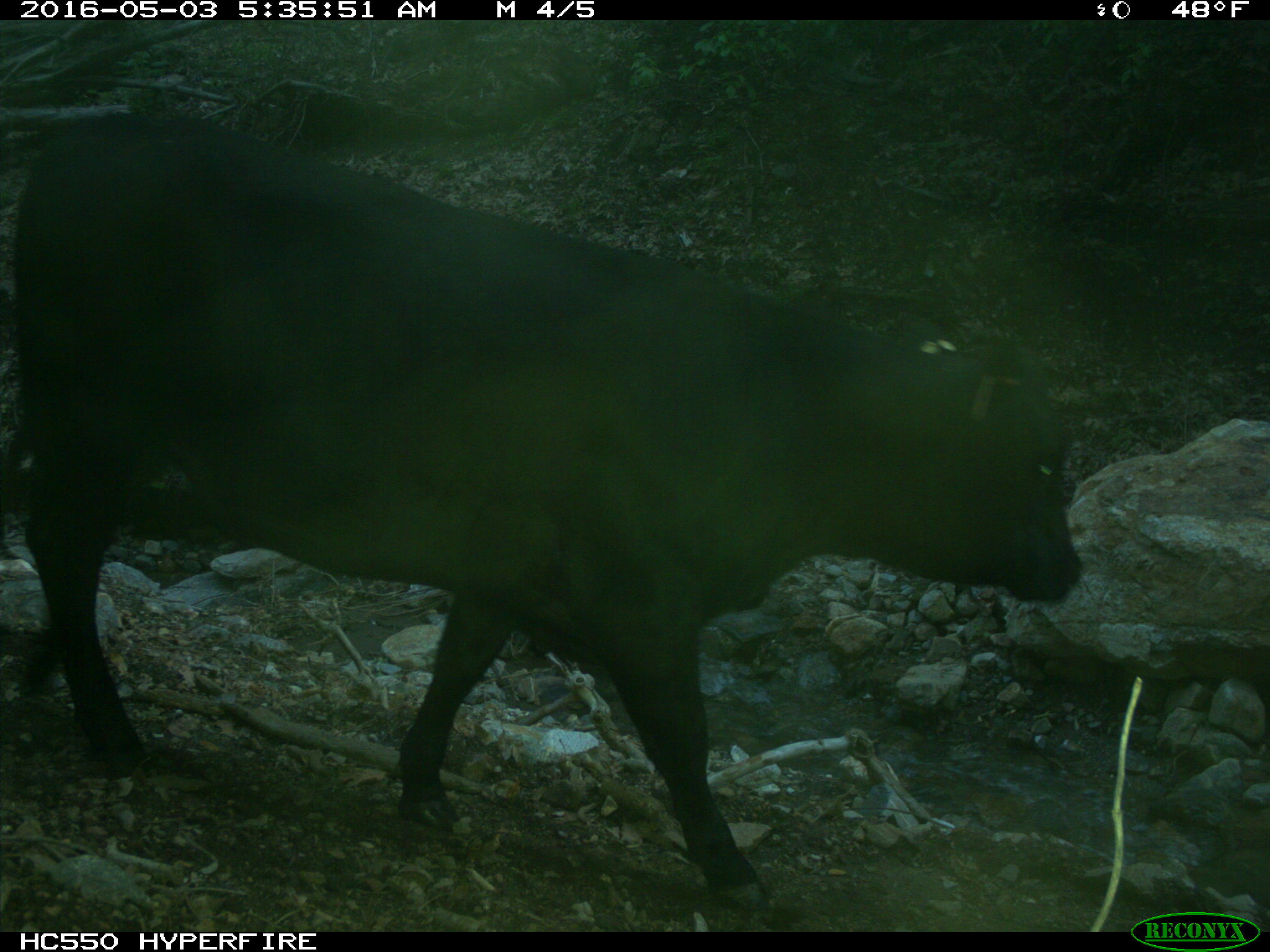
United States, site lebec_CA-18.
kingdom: Animalia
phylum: Chordata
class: Mammalia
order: Artiodactyla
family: Bovidae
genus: Bos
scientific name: Bos taurus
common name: domestic cow